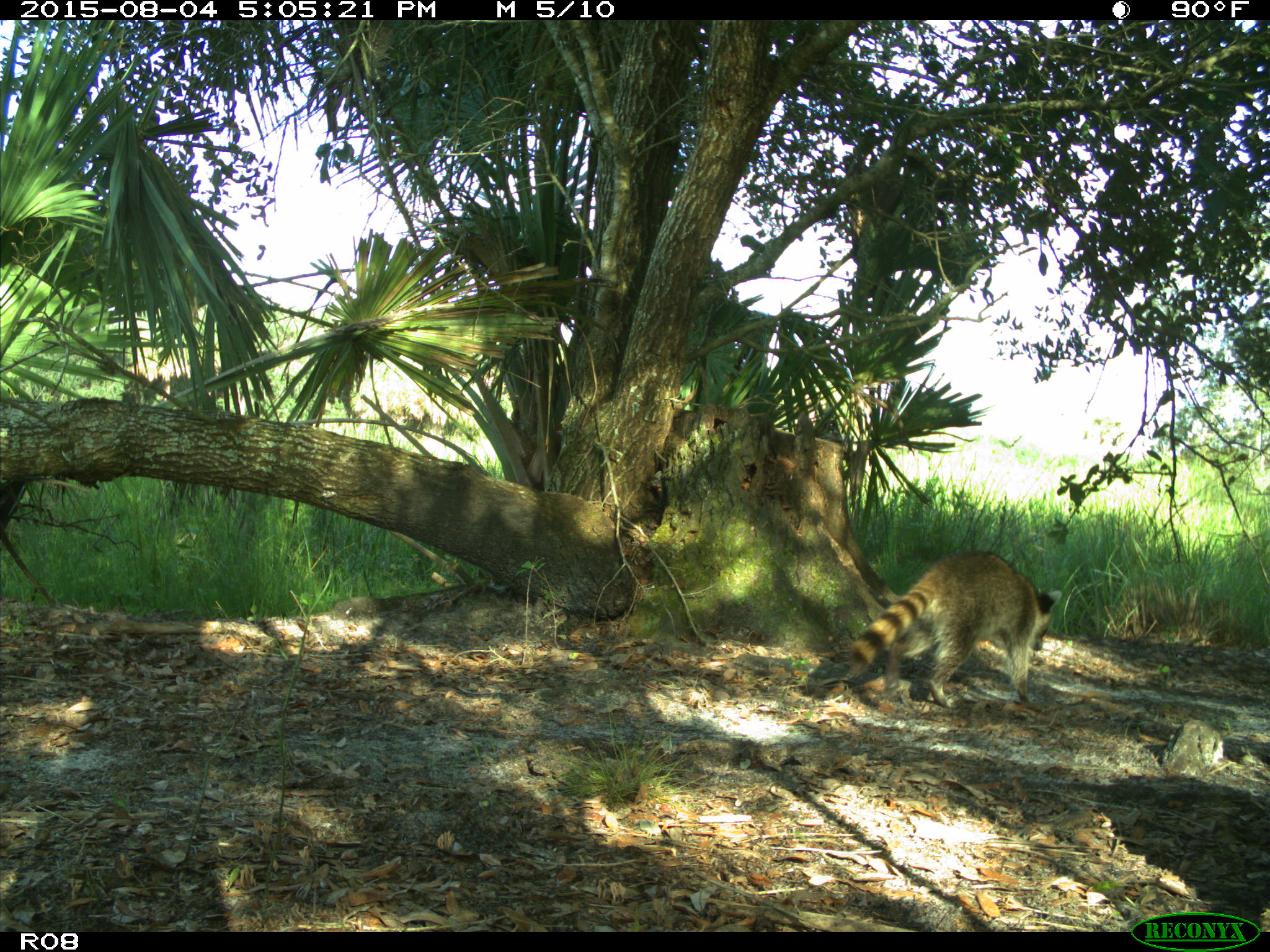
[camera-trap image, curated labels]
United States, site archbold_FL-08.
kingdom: Animalia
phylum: Chordata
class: Mammalia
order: Carnivora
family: Procyonidae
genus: Procyon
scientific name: Procyon lotor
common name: common raccoon